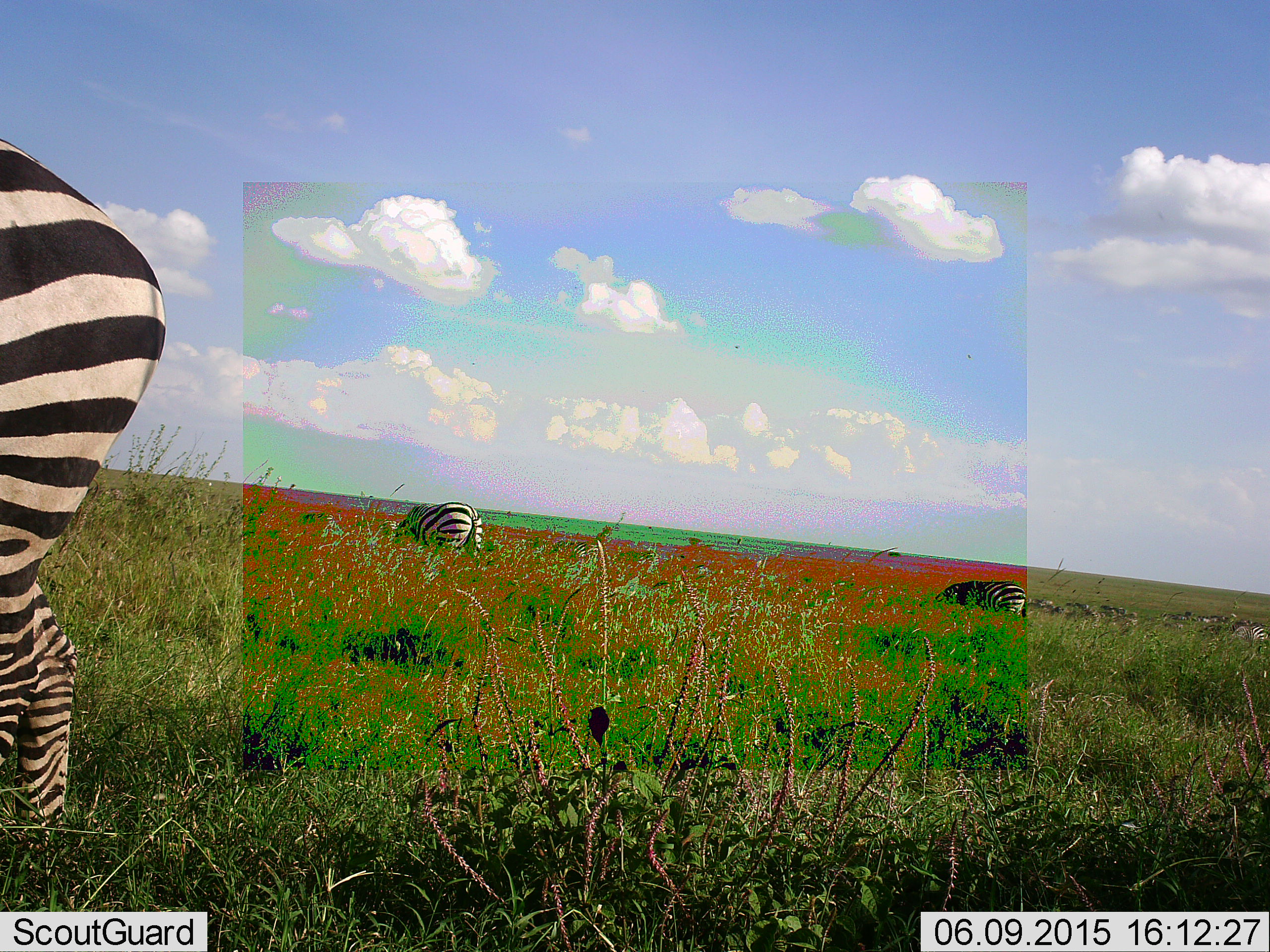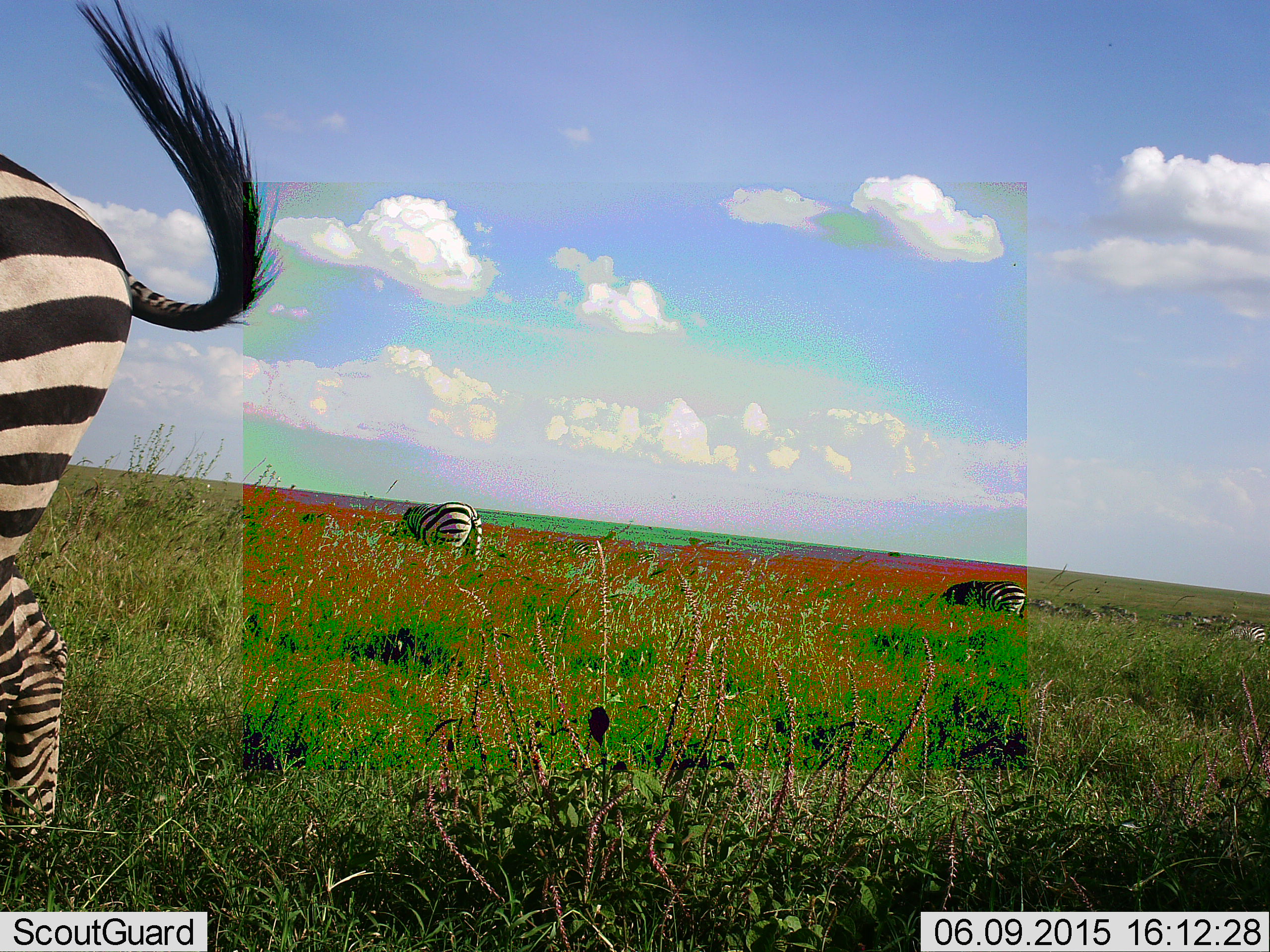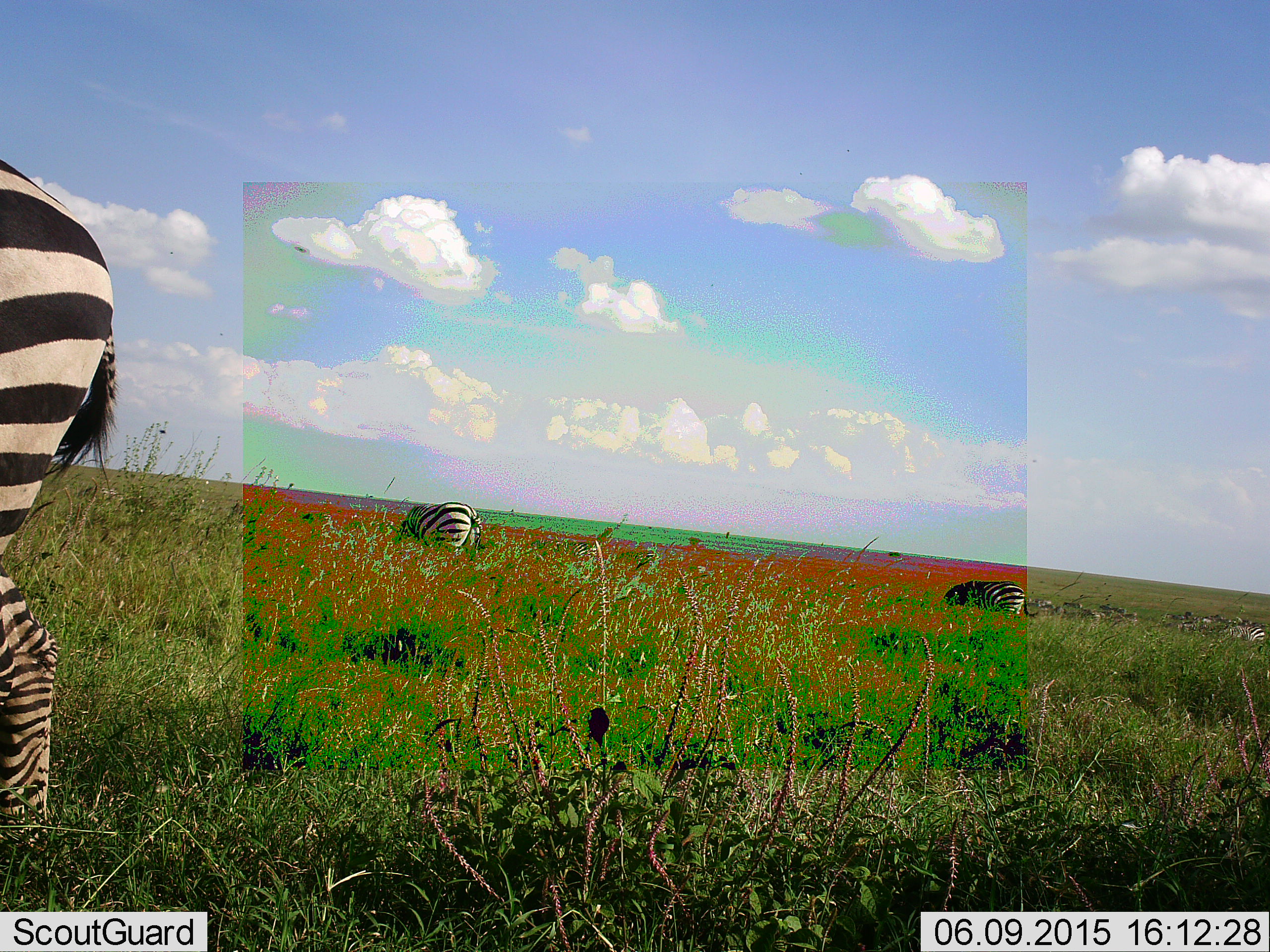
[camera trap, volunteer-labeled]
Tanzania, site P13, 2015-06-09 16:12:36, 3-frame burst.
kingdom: Animalia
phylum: Chordata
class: Mammalia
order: Perissodactyla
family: Equidae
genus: Equus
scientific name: Equus quagga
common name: plains zebra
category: zebra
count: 3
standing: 50%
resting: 0%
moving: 10%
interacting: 0%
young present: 0%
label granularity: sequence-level